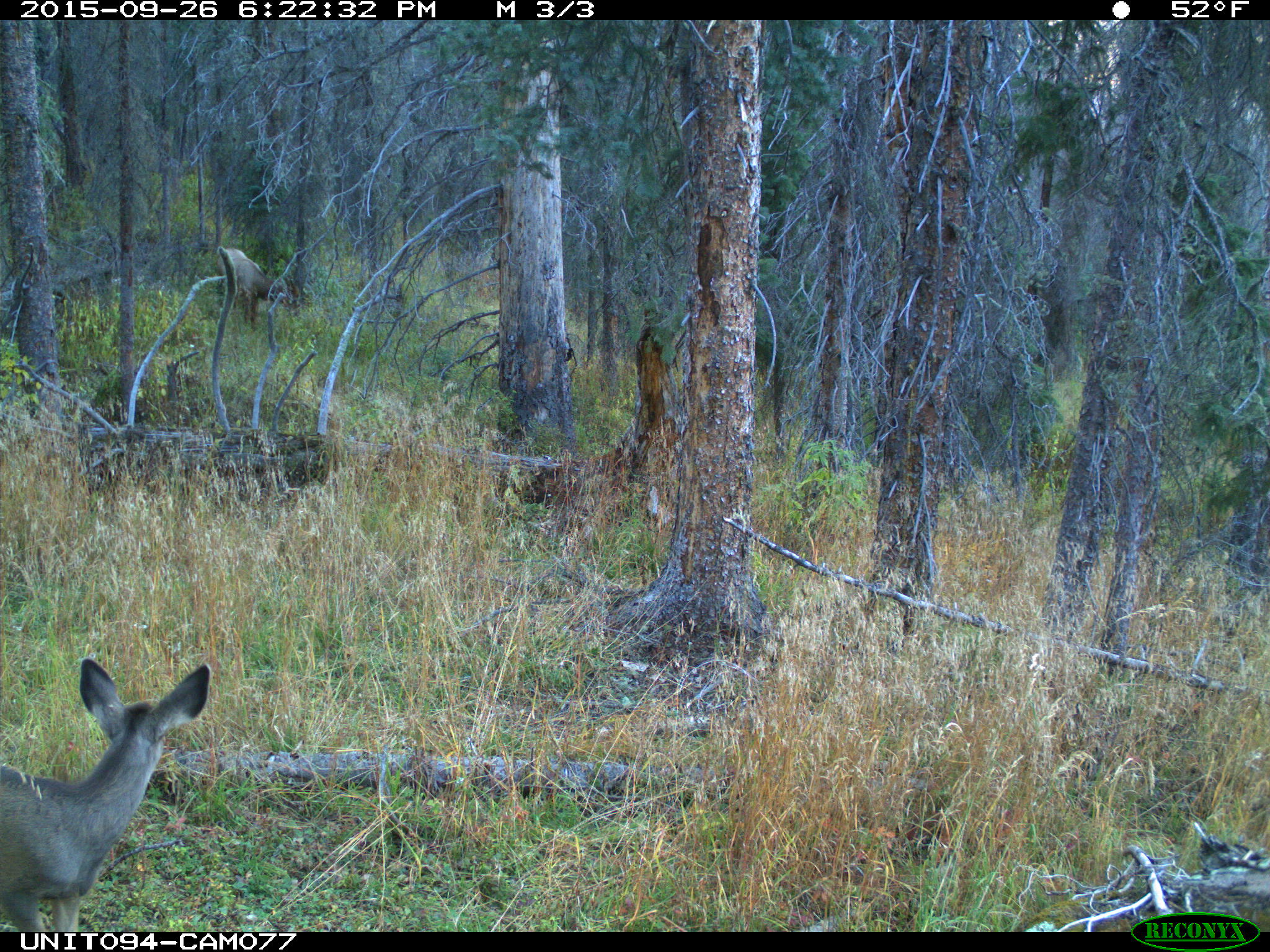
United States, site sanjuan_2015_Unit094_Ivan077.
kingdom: Animalia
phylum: Chordata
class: Mammalia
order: Artiodactyla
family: Cervidae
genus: Odocoileus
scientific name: Odocoileus hemionus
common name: mule deer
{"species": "Odocoileus hemionus (mule deer)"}